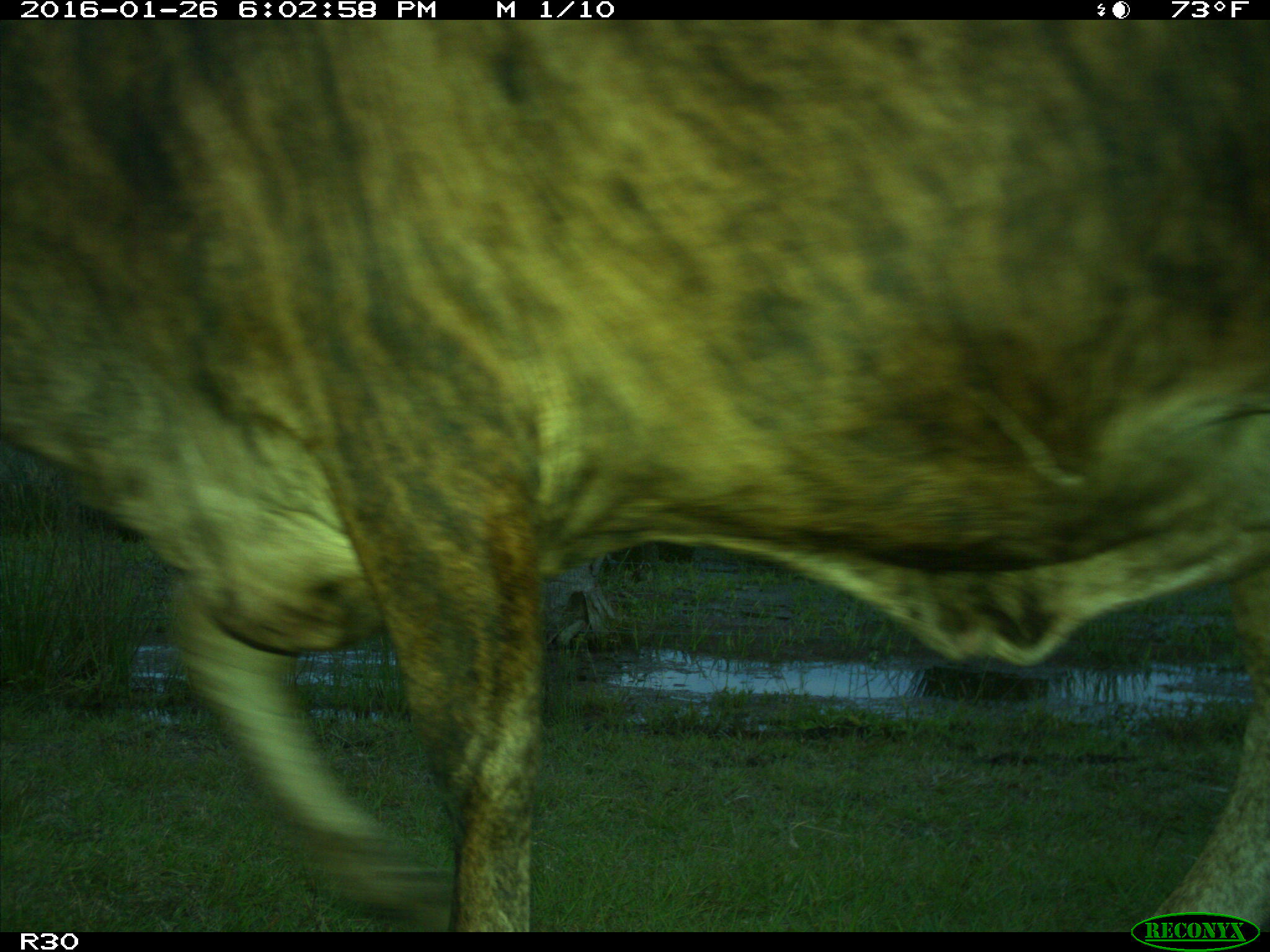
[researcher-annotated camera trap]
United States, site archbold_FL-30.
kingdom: Animalia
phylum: Chordata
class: Mammalia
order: Artiodactyla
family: Bovidae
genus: Bos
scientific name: Bos taurus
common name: domestic cow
Bos taurus (domestic cow).